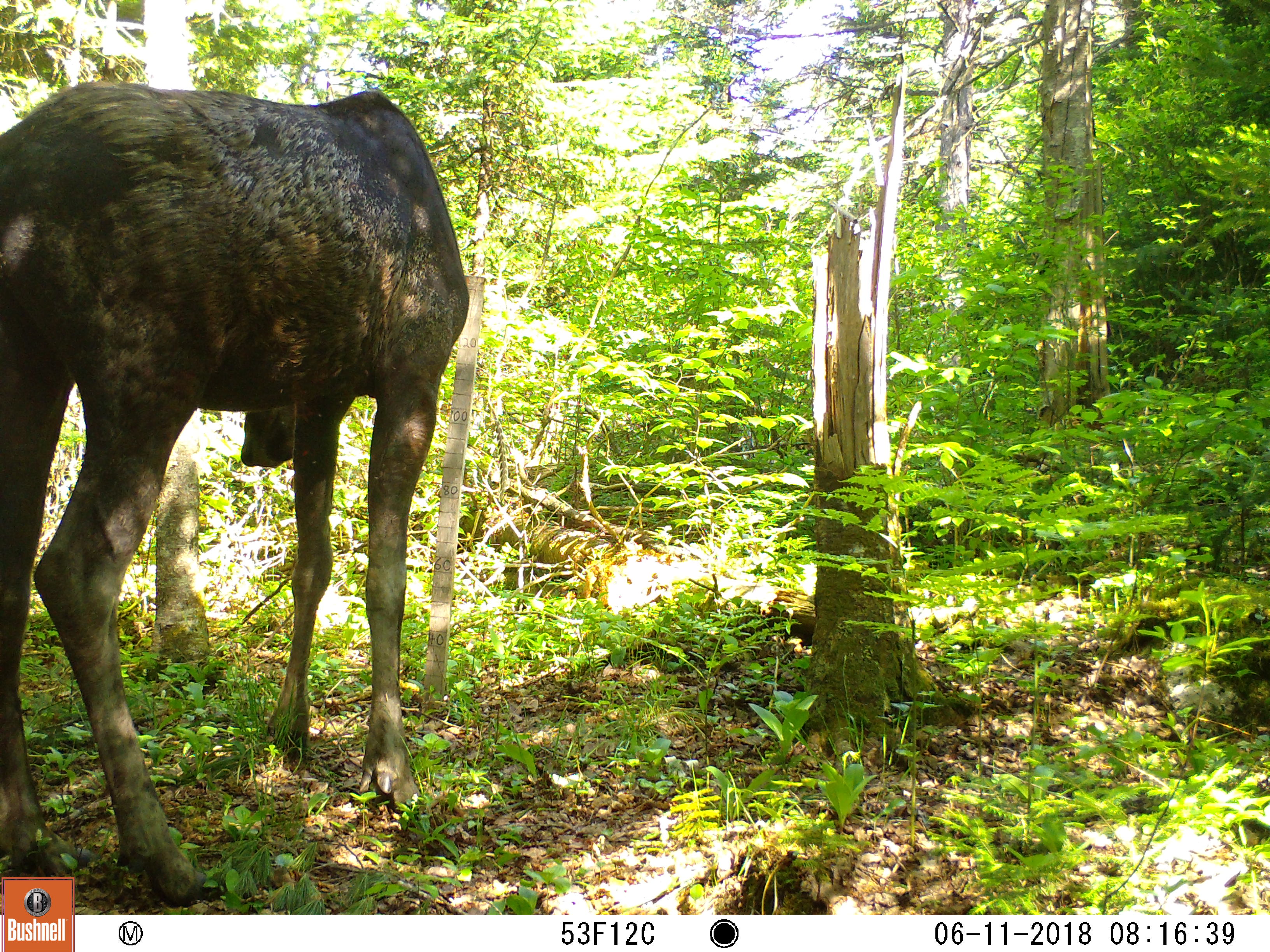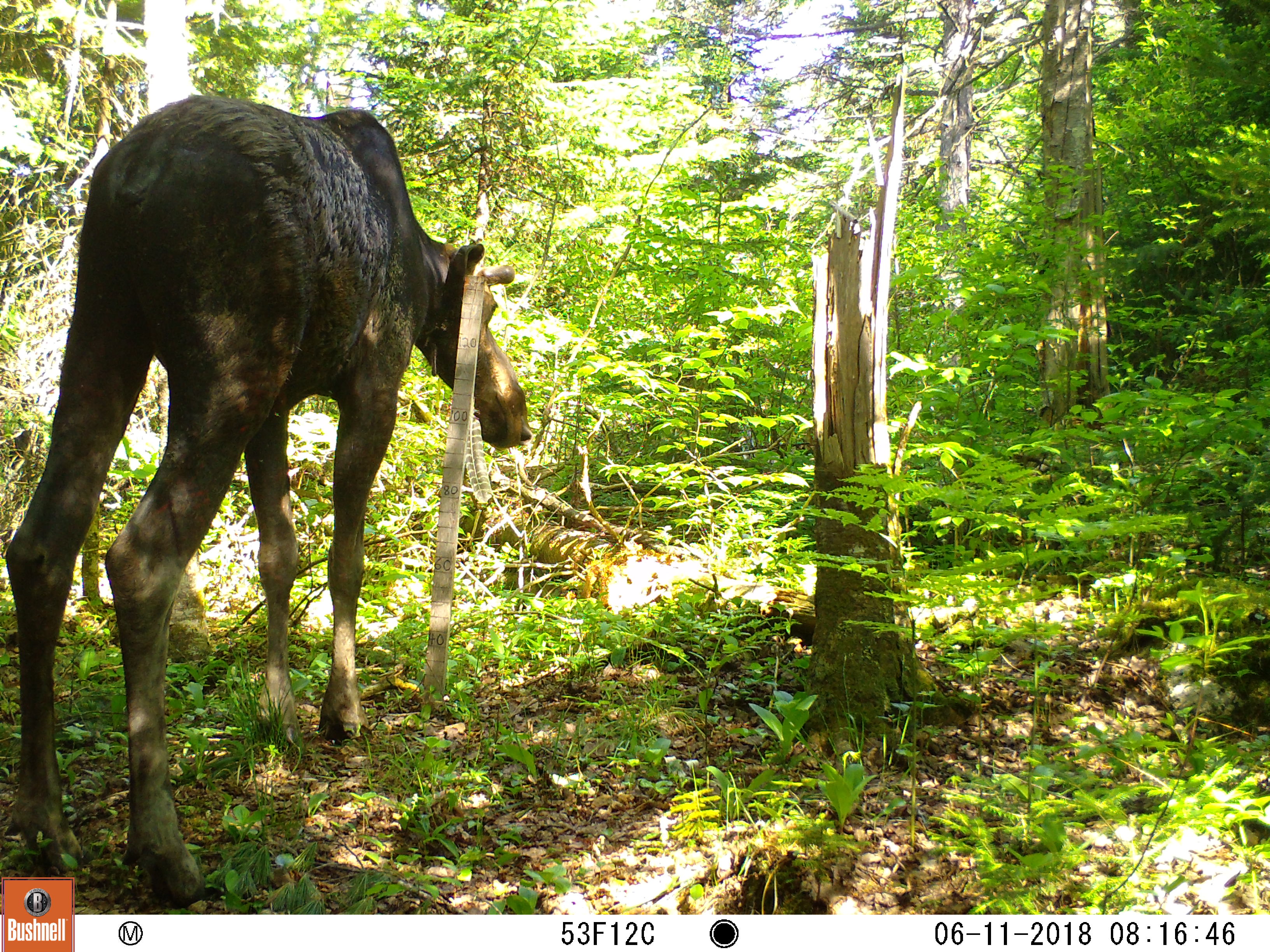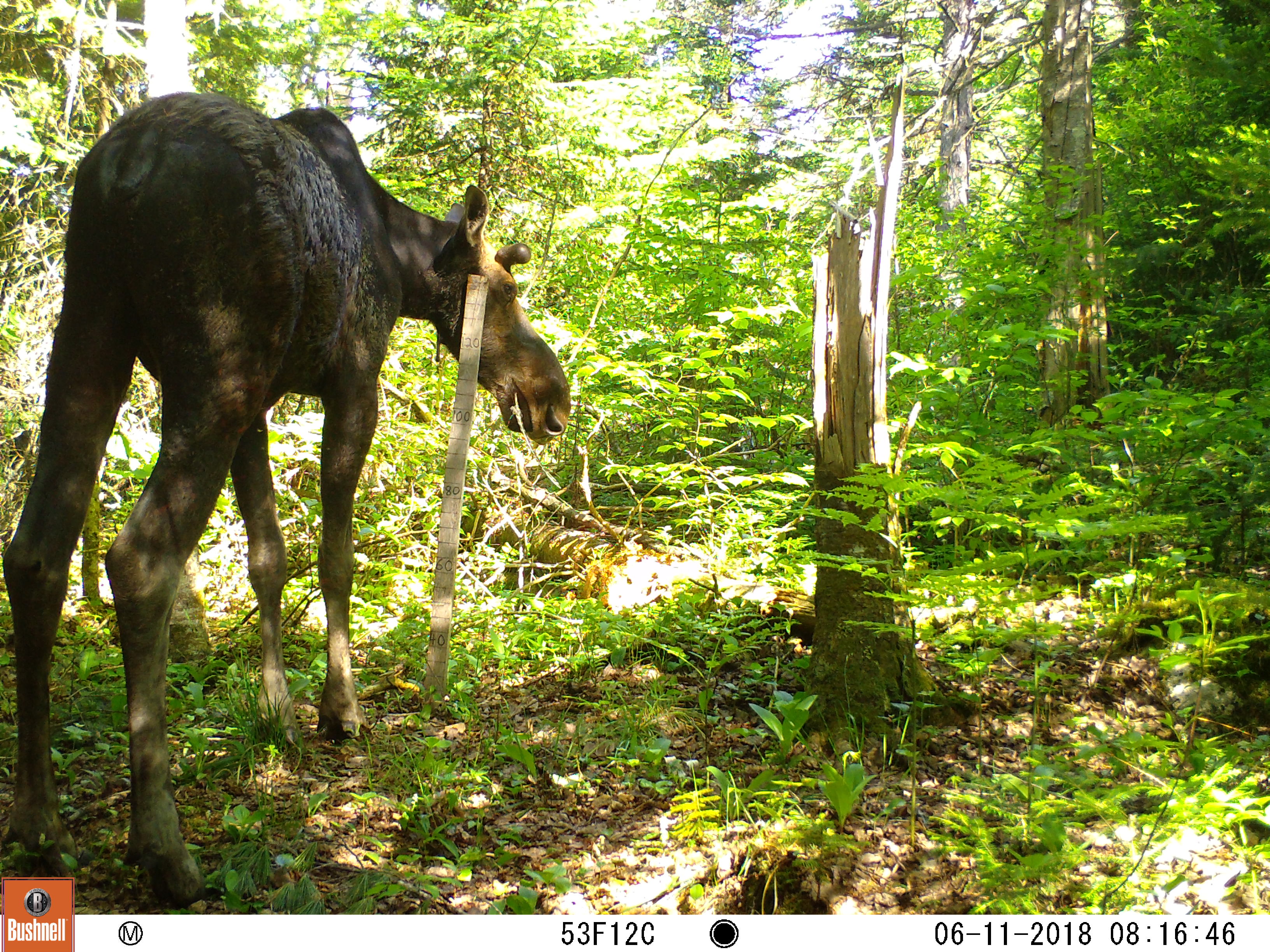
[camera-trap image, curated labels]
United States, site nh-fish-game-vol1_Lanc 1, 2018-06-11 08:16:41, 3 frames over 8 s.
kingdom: Animalia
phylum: Chordata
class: Mammalia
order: Artiodactyla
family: Cervidae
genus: Alces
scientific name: Alces alces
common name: moose